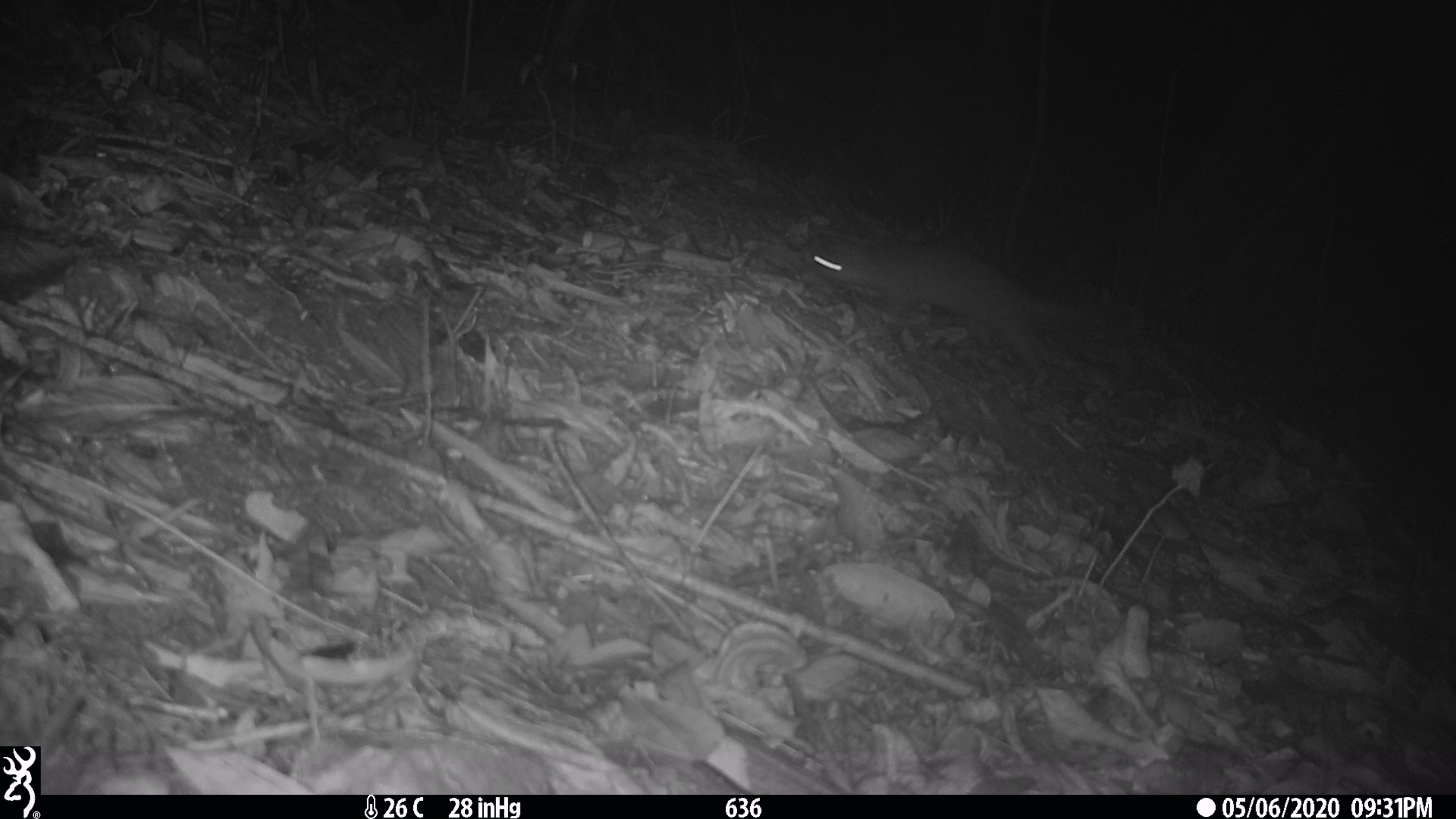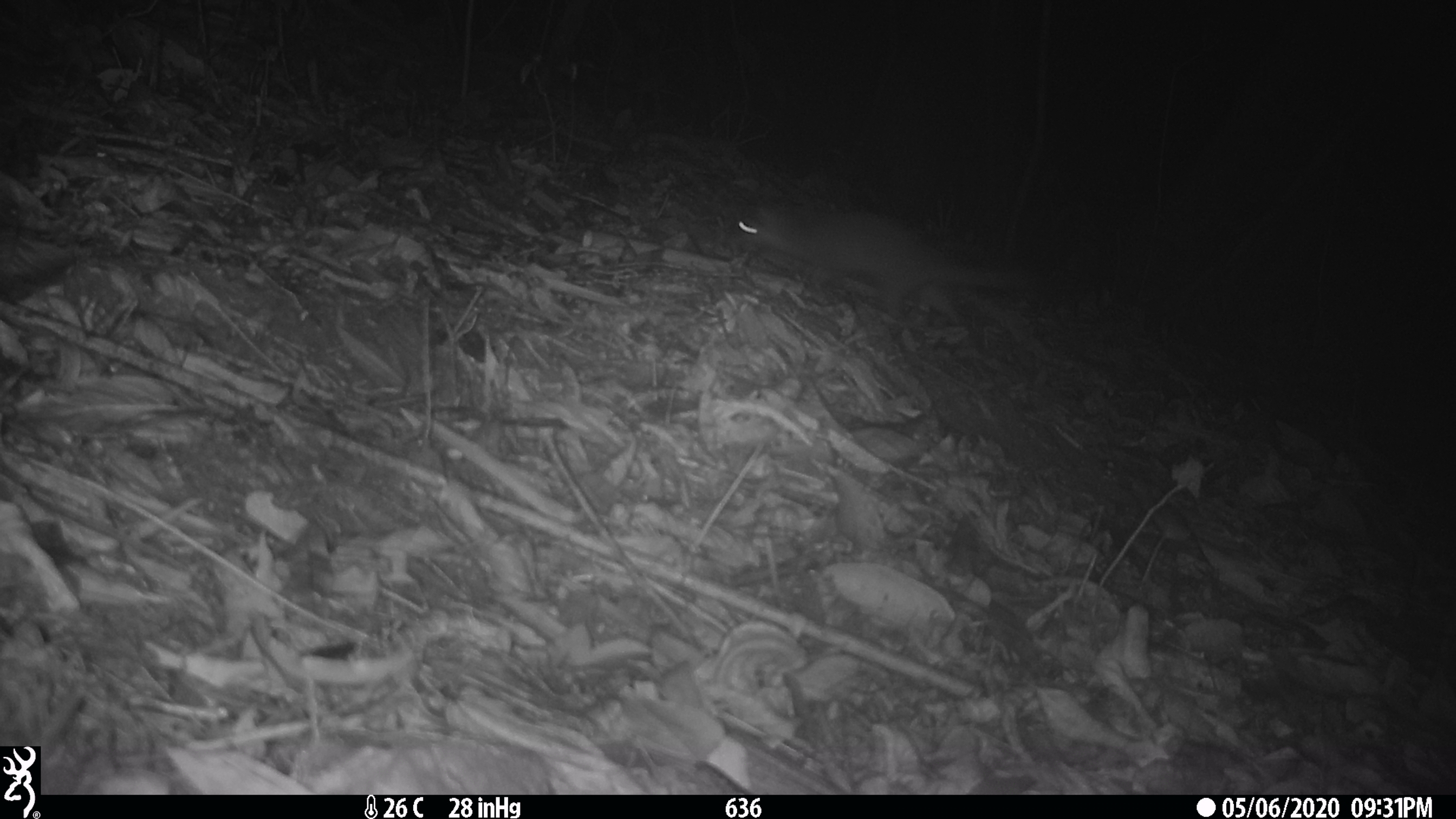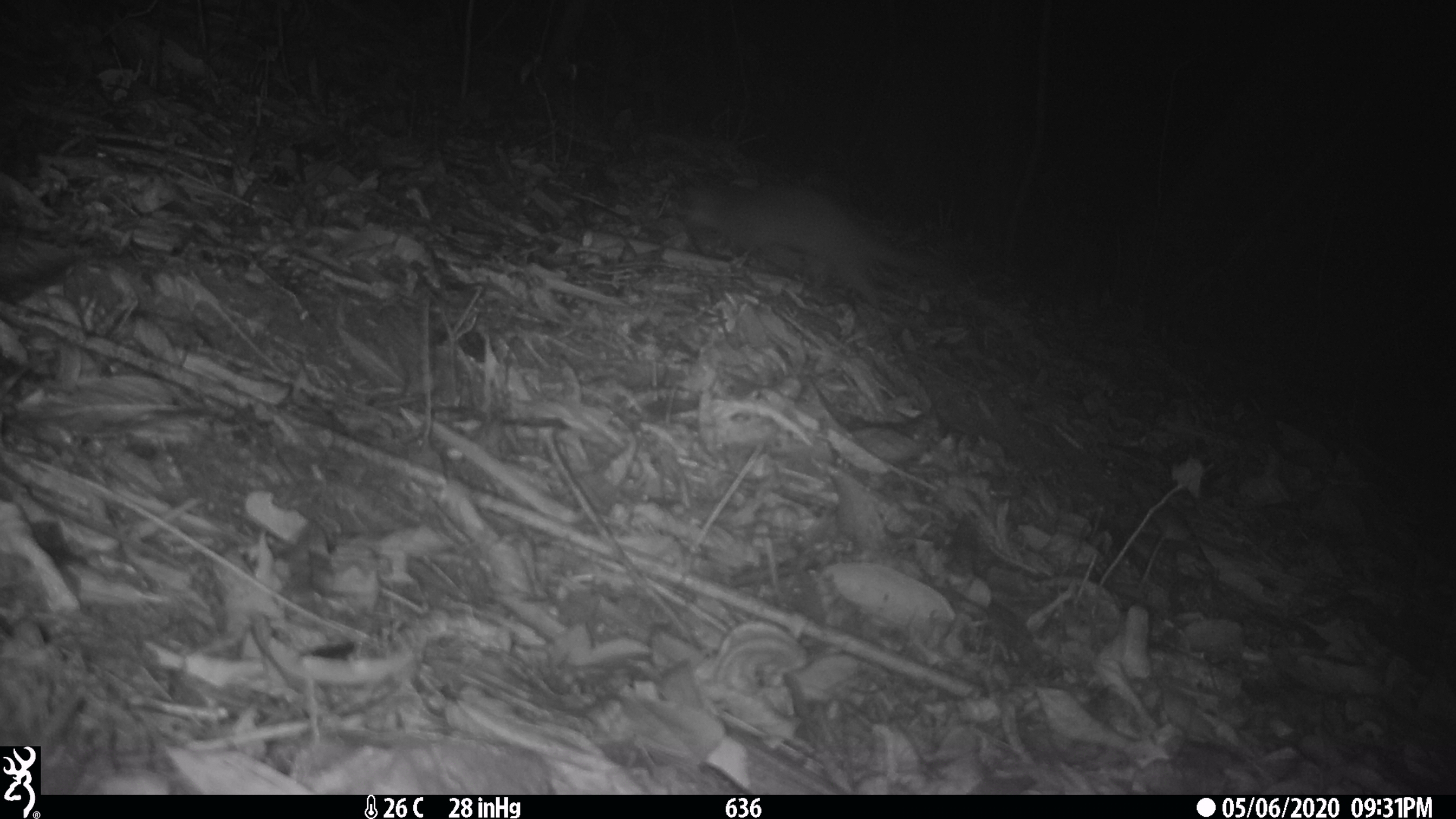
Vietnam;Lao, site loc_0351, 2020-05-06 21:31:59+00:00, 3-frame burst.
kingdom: Animalia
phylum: Chordata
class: Mammalia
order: Carnivora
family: Mustelidae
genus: Melogale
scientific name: Melogale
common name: ferret badger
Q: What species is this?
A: Ferret badger (Melogale).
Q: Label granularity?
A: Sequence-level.